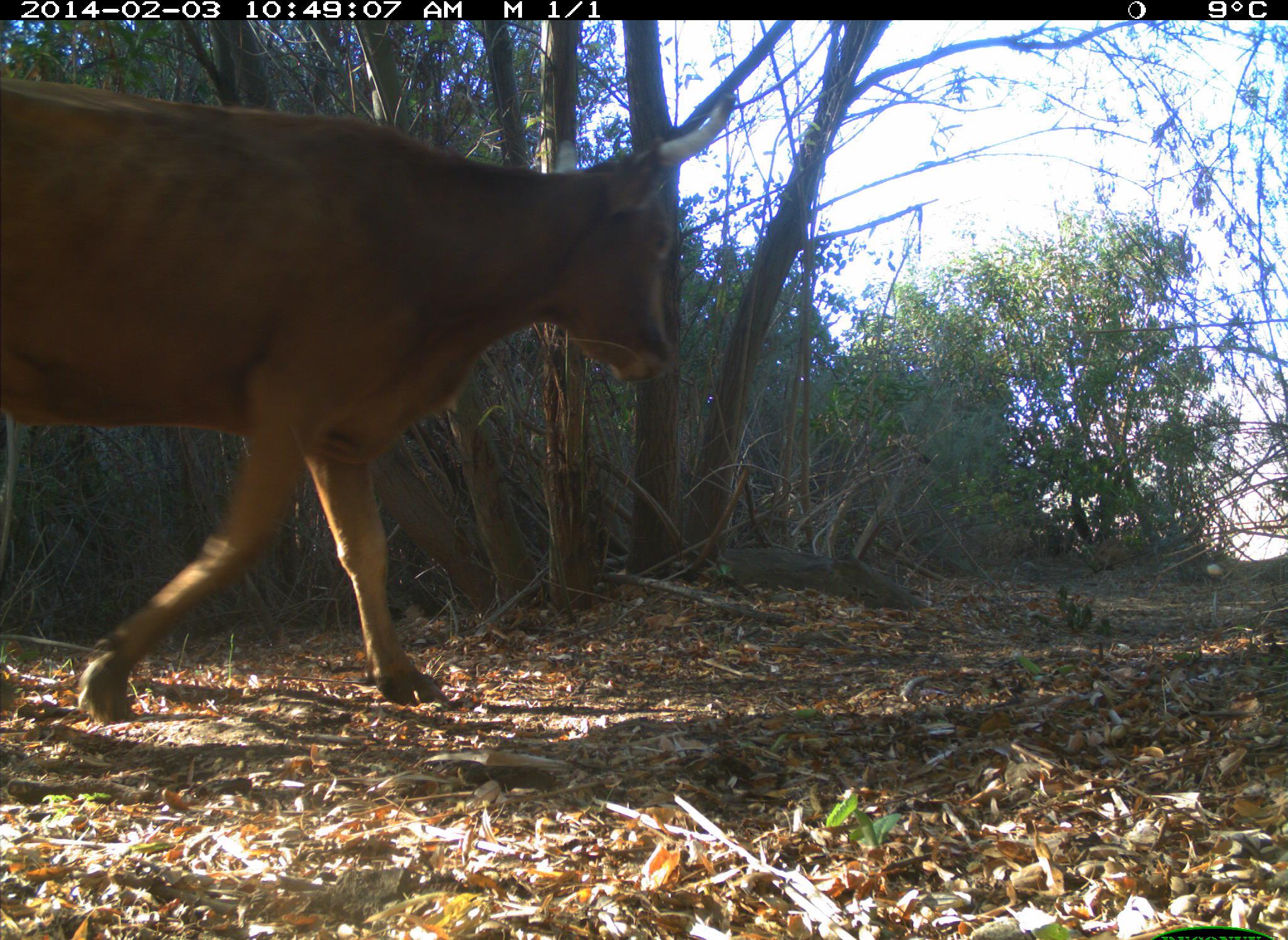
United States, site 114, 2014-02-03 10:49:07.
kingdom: Animalia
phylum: Chordata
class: Mammalia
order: Artiodactyla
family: Bovidae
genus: Bos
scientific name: Bos taurus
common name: cow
Cow (Bos taurus).